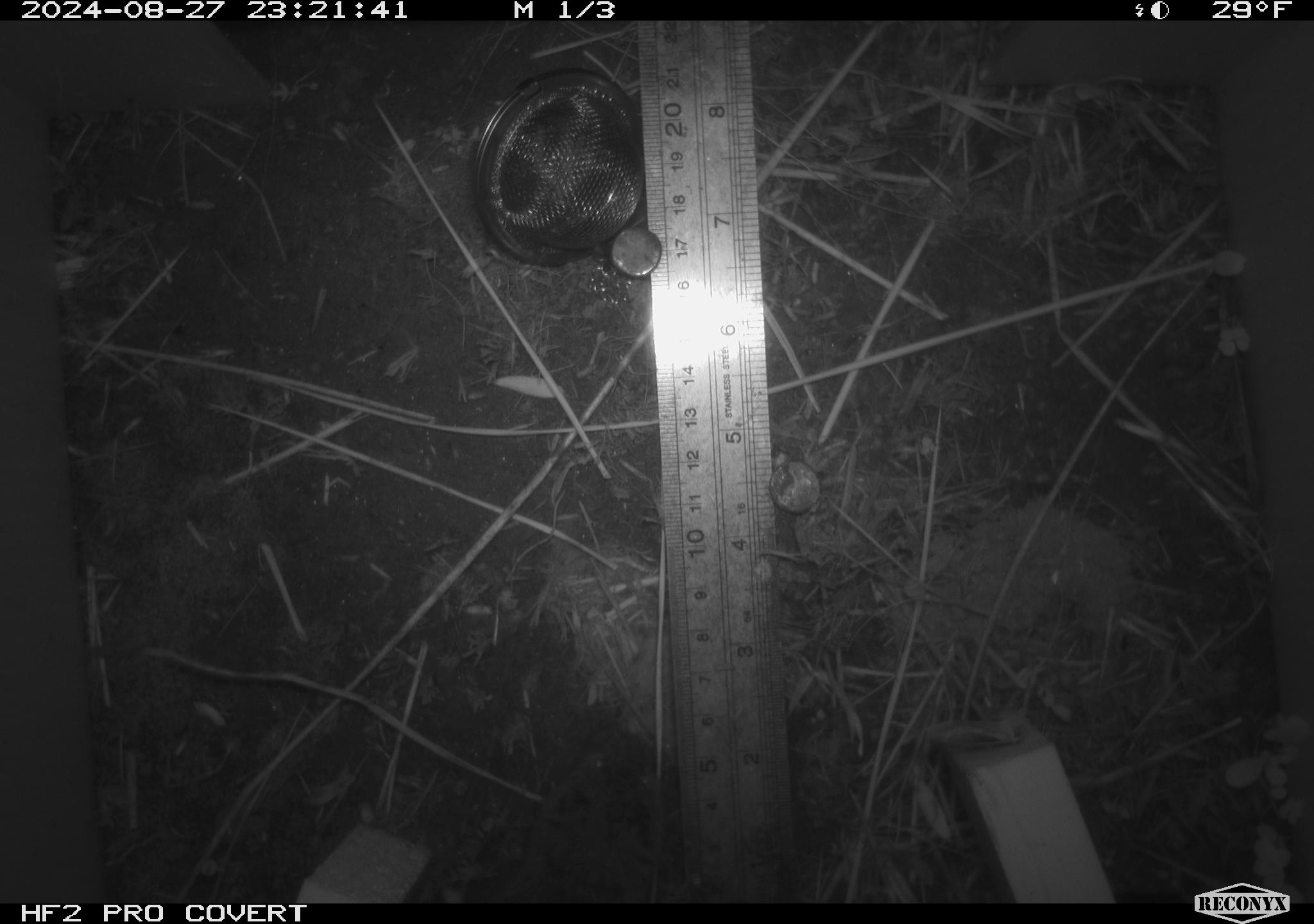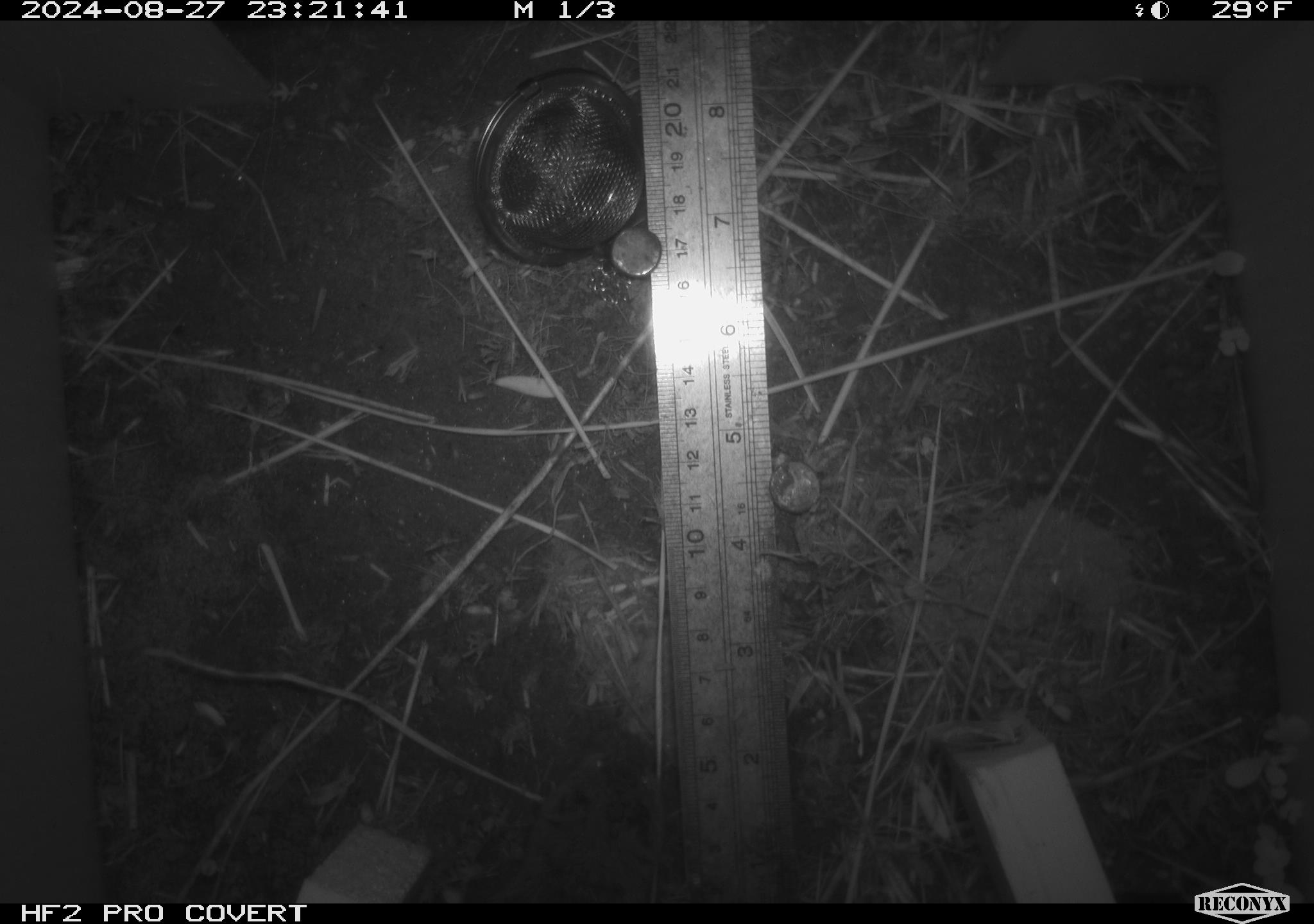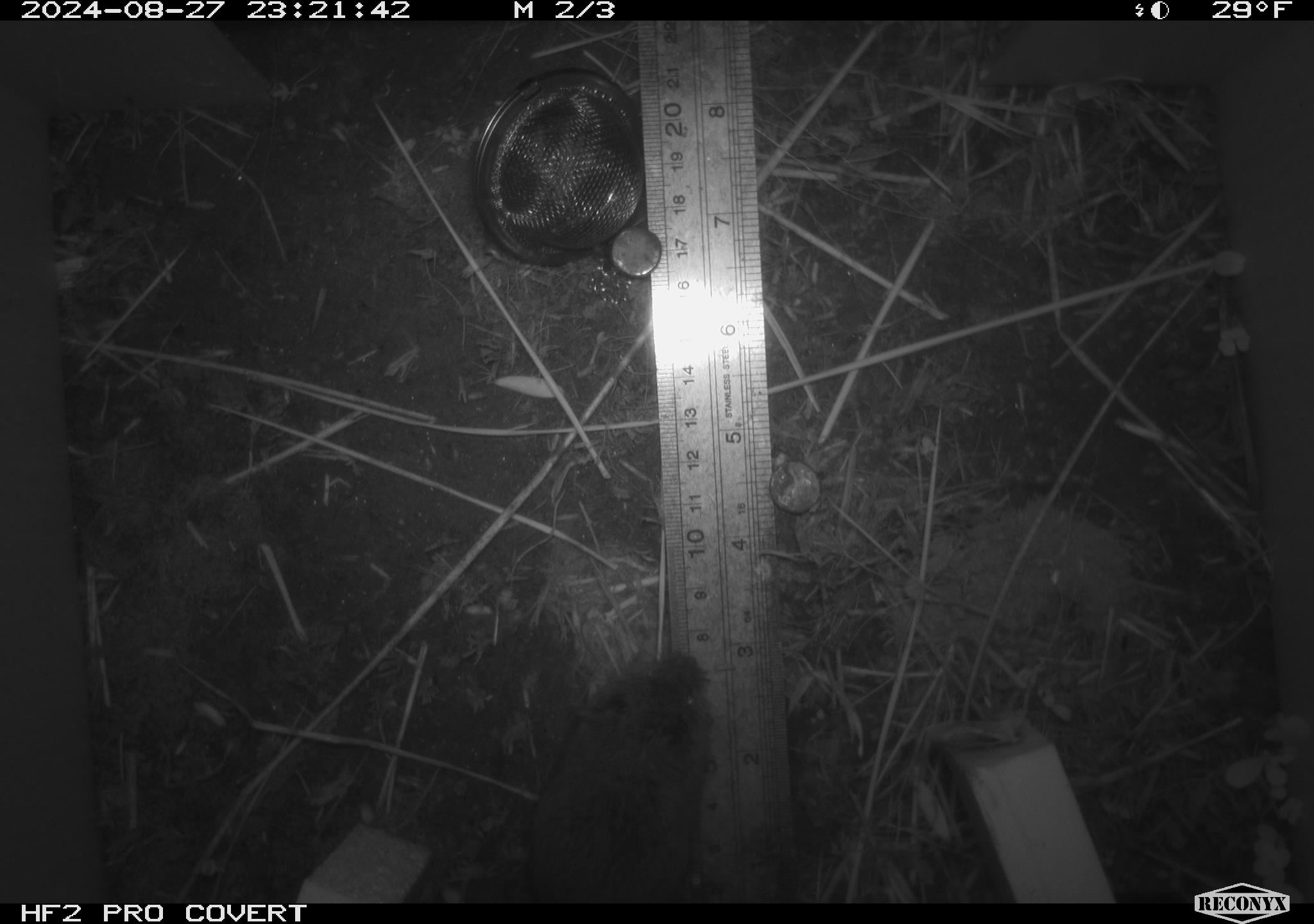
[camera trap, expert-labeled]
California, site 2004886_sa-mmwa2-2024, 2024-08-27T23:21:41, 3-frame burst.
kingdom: Animalia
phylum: Chordata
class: Mammalia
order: Rodentia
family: Cricetidae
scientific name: Arvicolinae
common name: voles, lemmings, and muskrats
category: arvicolinae subfamily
Arvicolinae subfamily (voles, lemmings, and muskrats) (Arvicolinae).